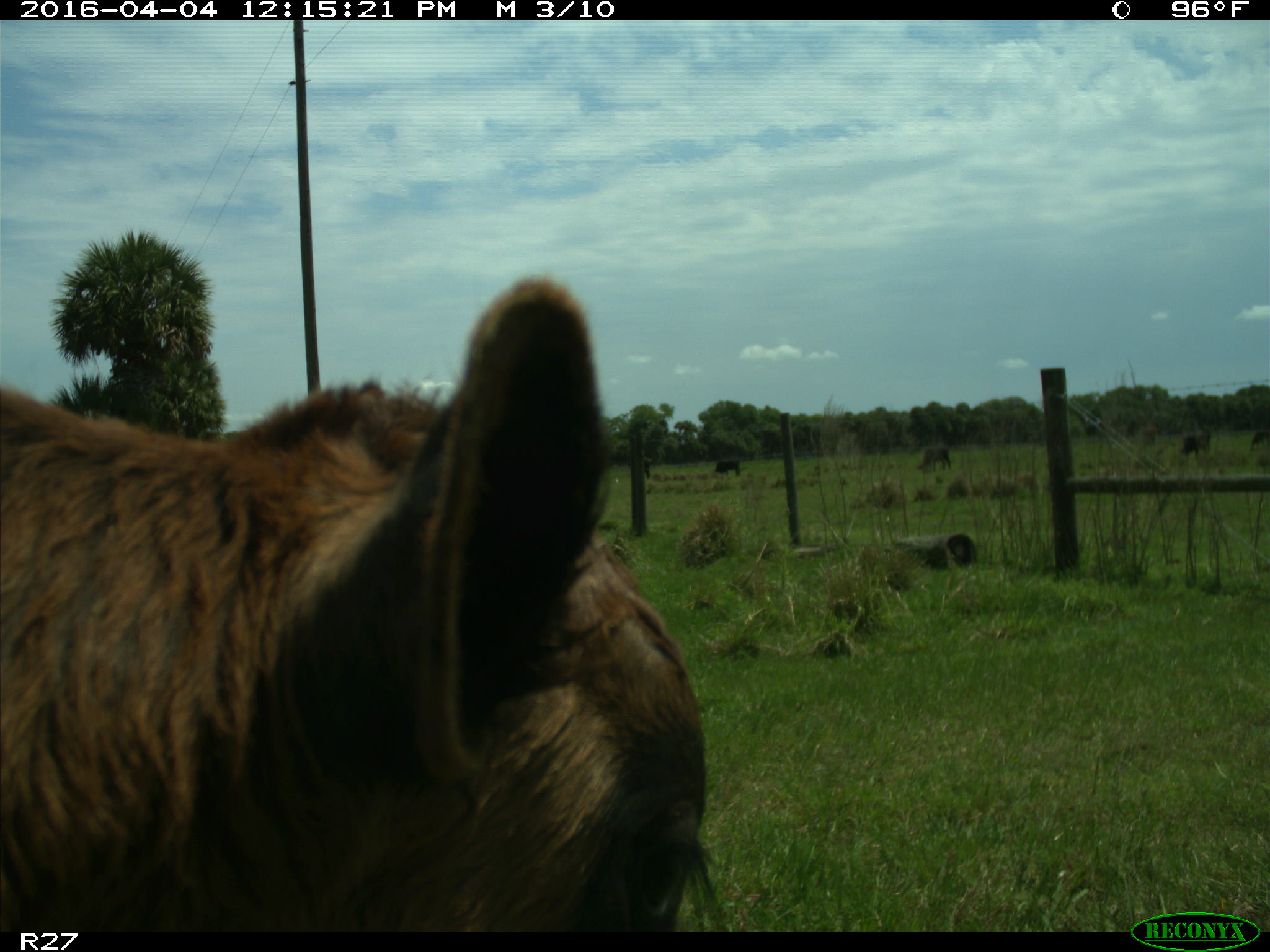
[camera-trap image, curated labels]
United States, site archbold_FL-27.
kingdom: Animalia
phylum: Chordata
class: Mammalia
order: Artiodactyla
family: Bovidae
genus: Bos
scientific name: Bos taurus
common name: domestic cow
Bos taurus (domestic cow).